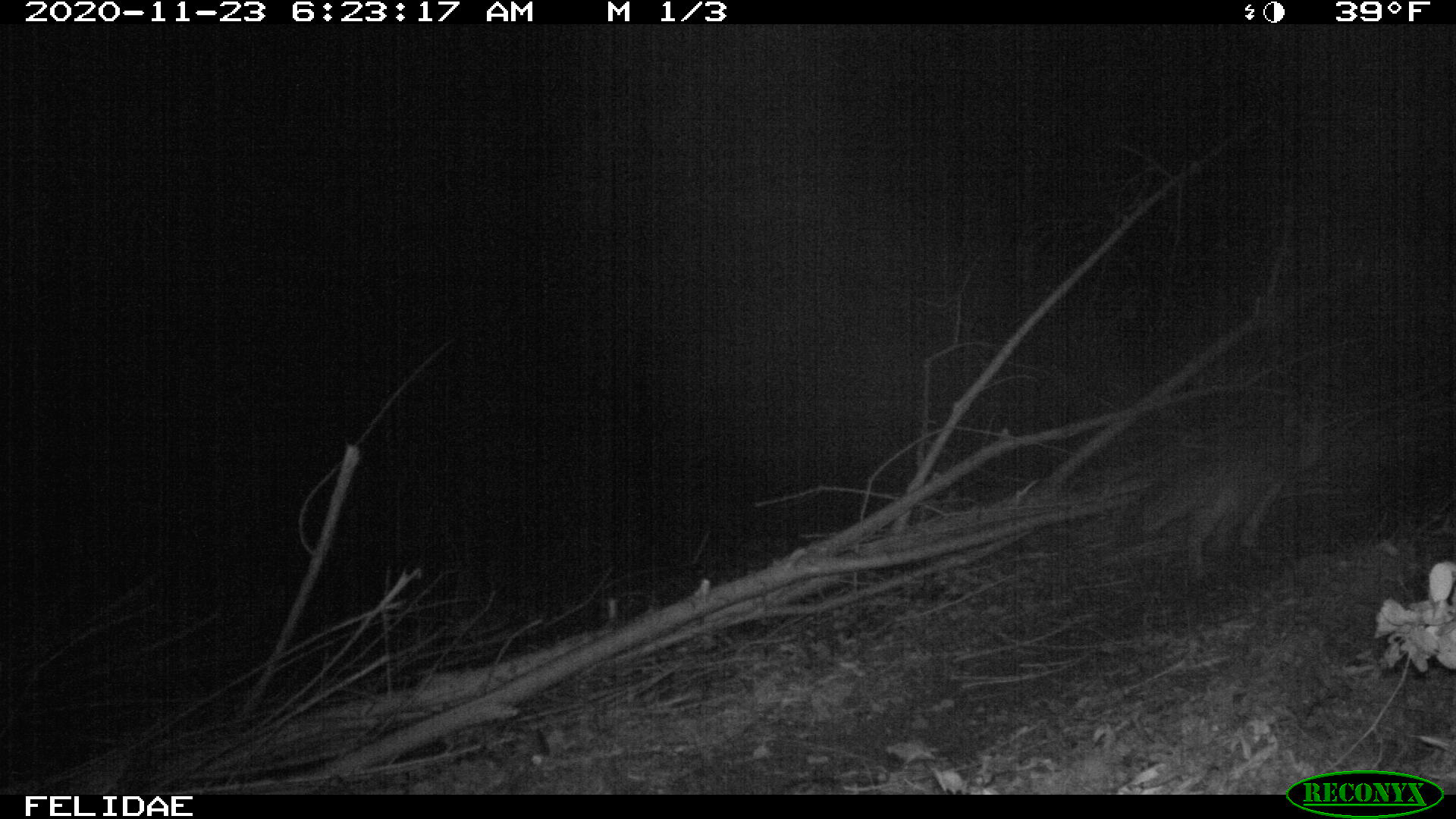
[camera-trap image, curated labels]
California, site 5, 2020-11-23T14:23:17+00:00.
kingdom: Animalia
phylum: Chordata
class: Mammalia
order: Carnivora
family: Canidae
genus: Urocyon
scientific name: Urocyon cinereoargenteus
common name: gray fox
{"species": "gray fox (Urocyon cinereoargenteus)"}